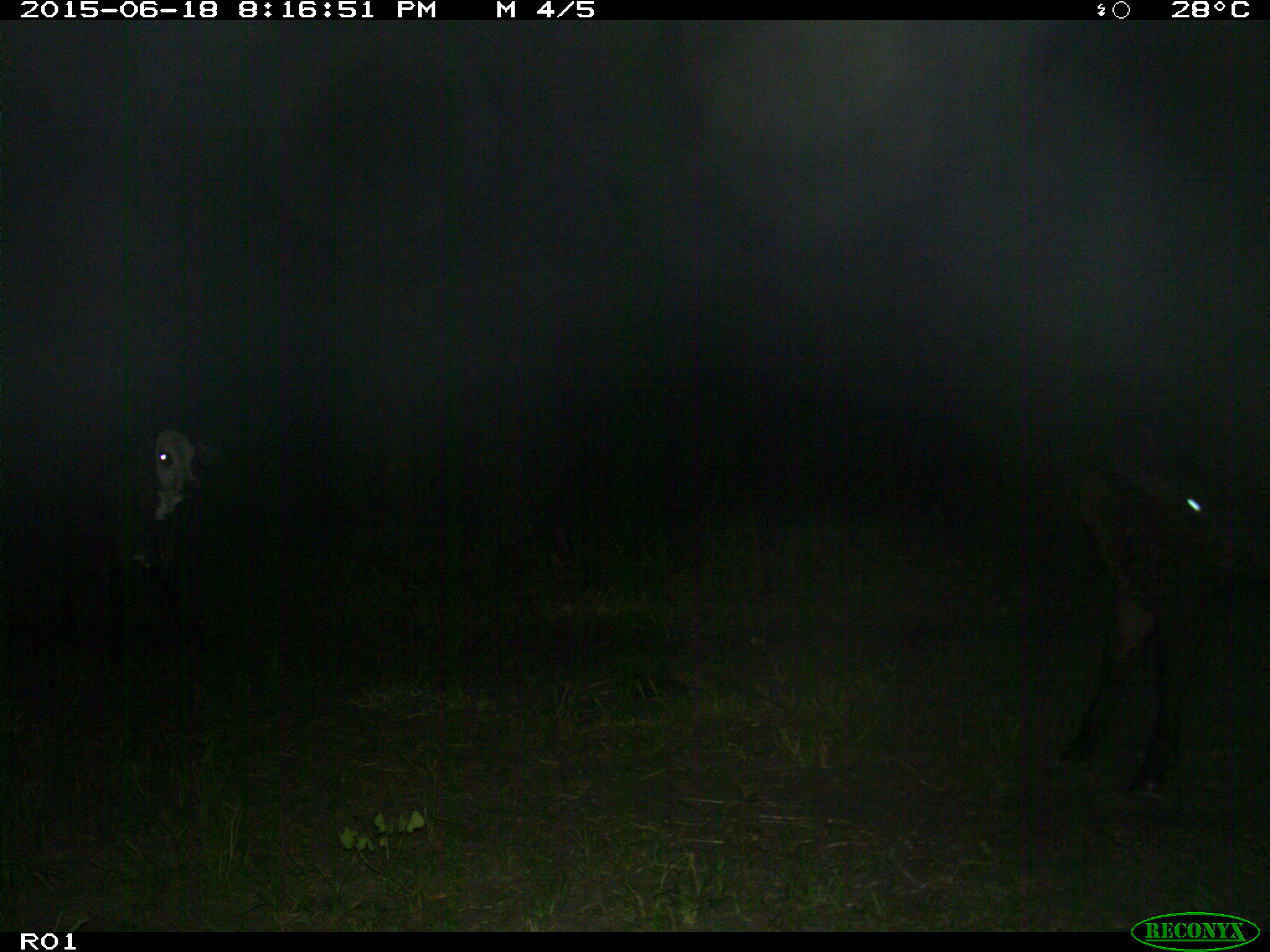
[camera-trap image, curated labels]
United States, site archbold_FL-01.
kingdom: Animalia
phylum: Chordata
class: Mammalia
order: Artiodactyla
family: Bovidae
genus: Bos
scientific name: Bos taurus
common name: domestic cow